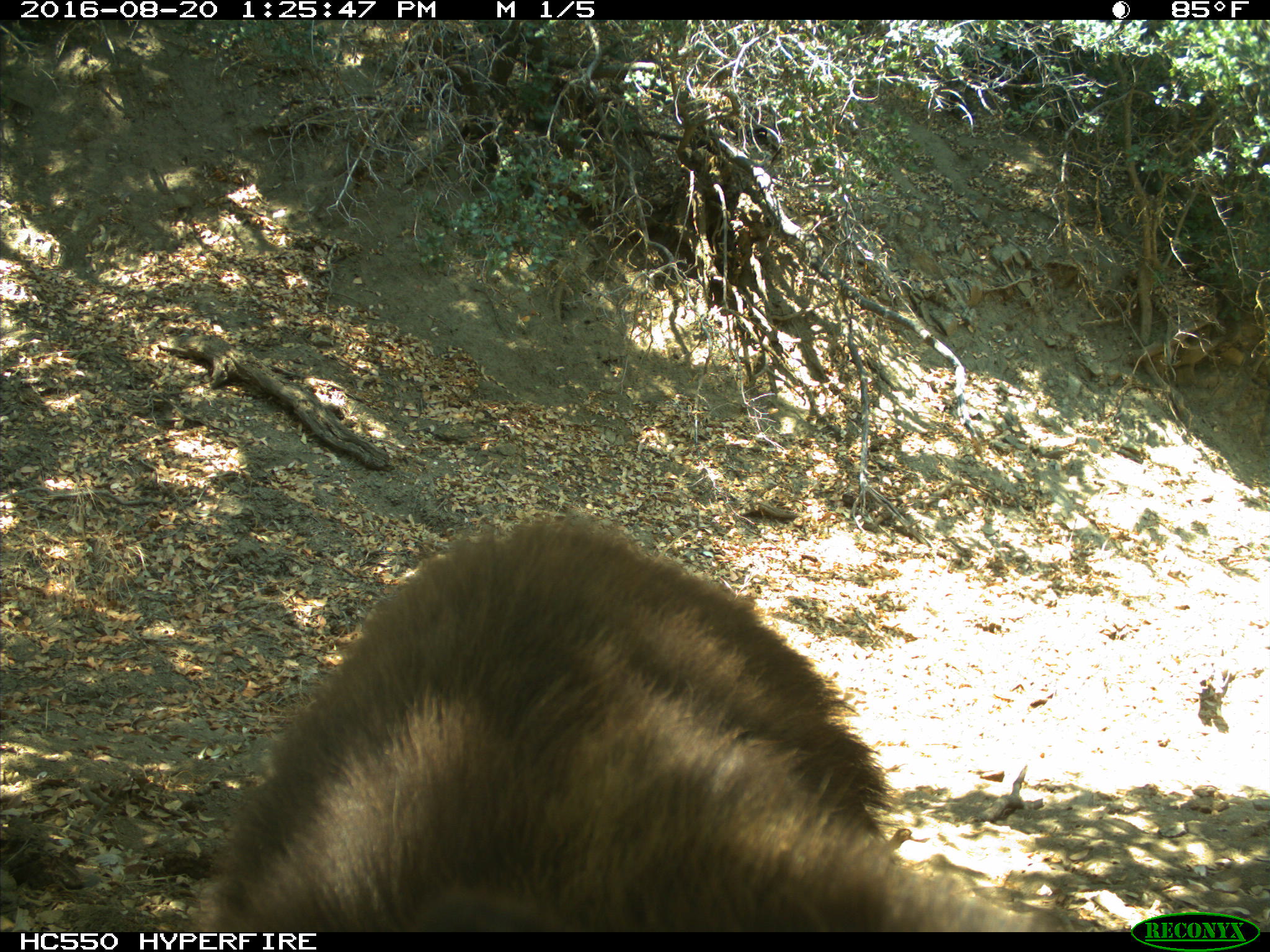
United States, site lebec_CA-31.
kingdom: Animalia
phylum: Chordata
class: Mammalia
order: Carnivora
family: Ursidae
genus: Ursus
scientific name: Ursus americanus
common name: american black bear